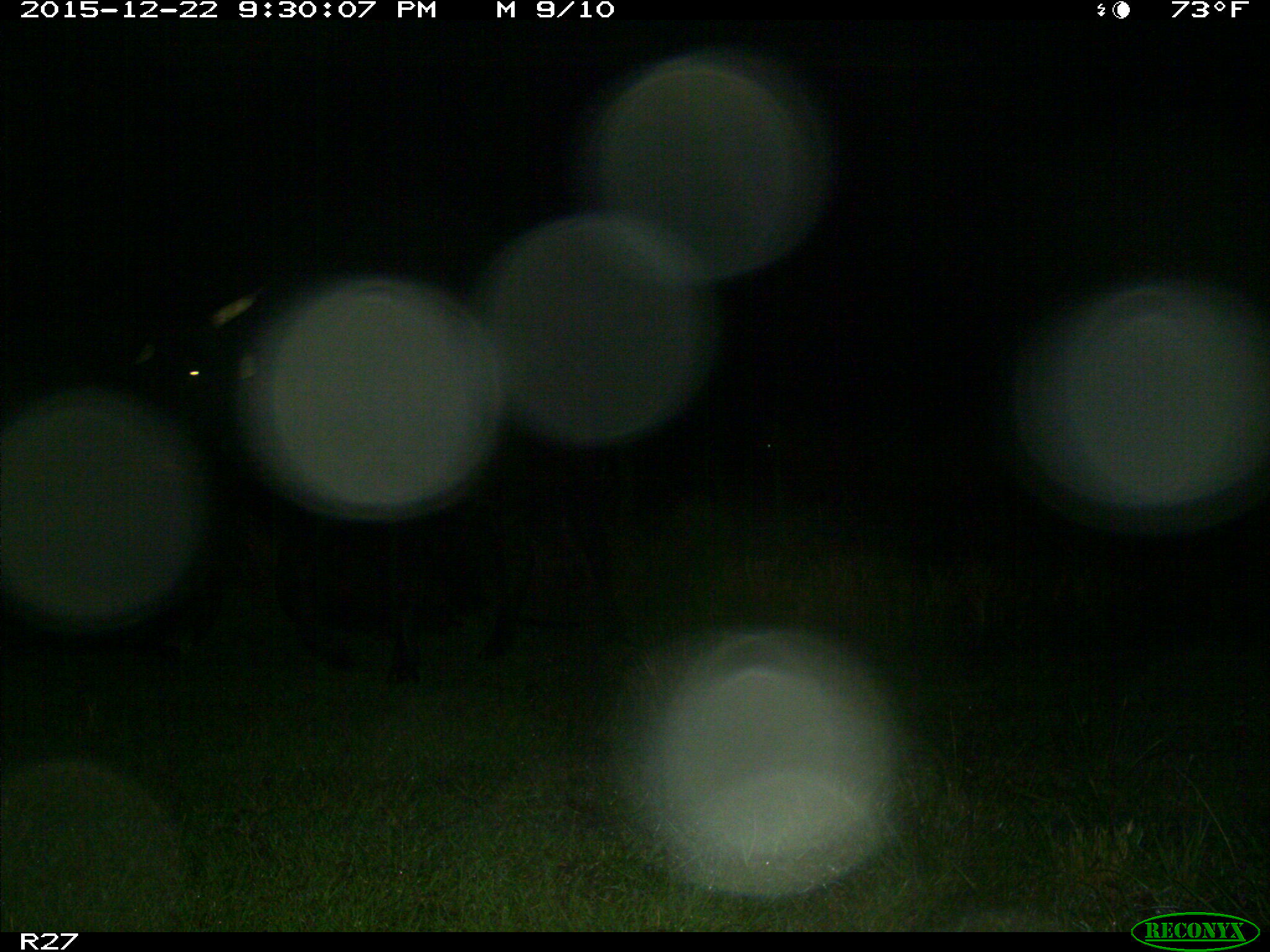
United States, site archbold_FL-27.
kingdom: Animalia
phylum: Chordata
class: Mammalia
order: Artiodactyla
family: Bovidae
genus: Bos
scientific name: Bos taurus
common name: domestic cow